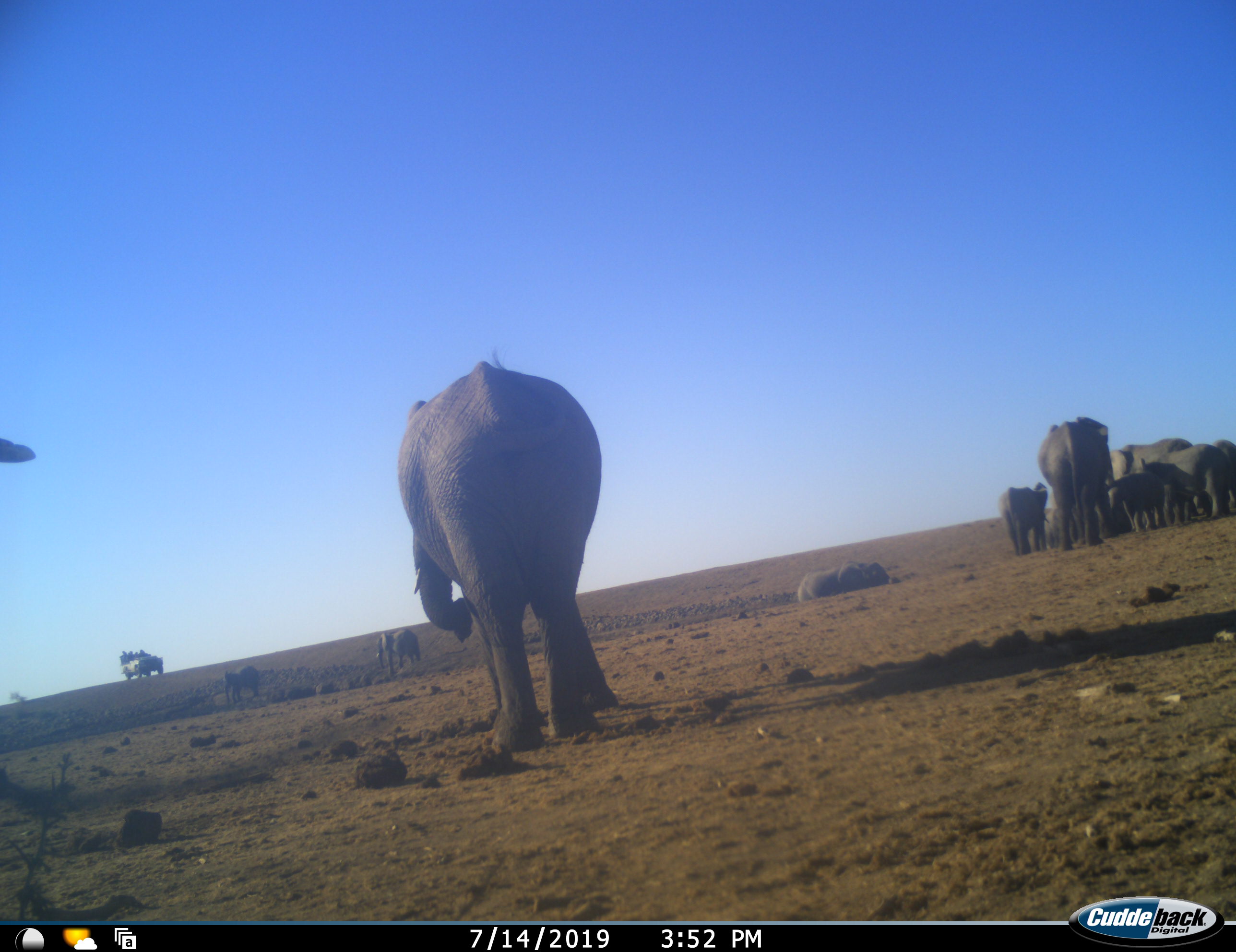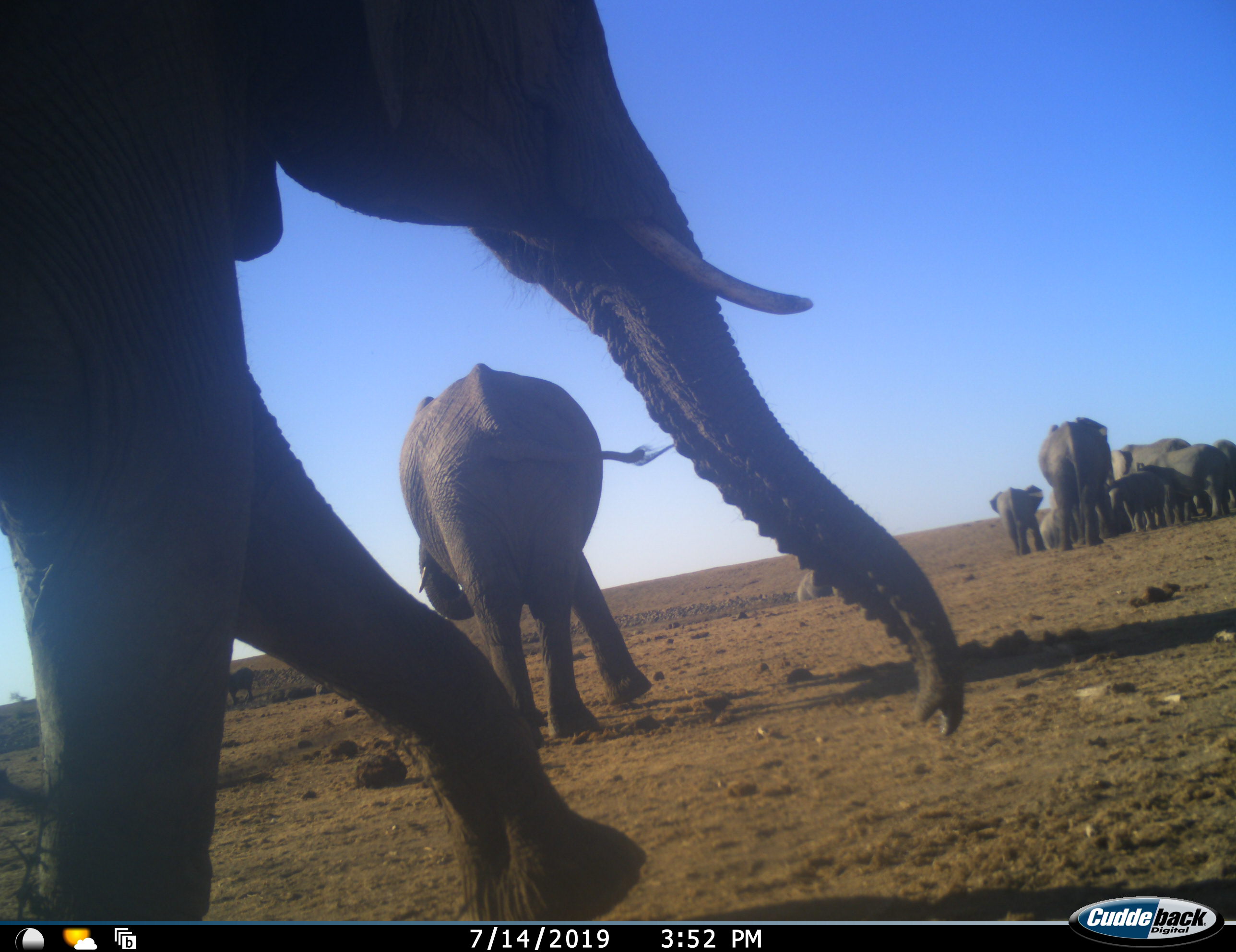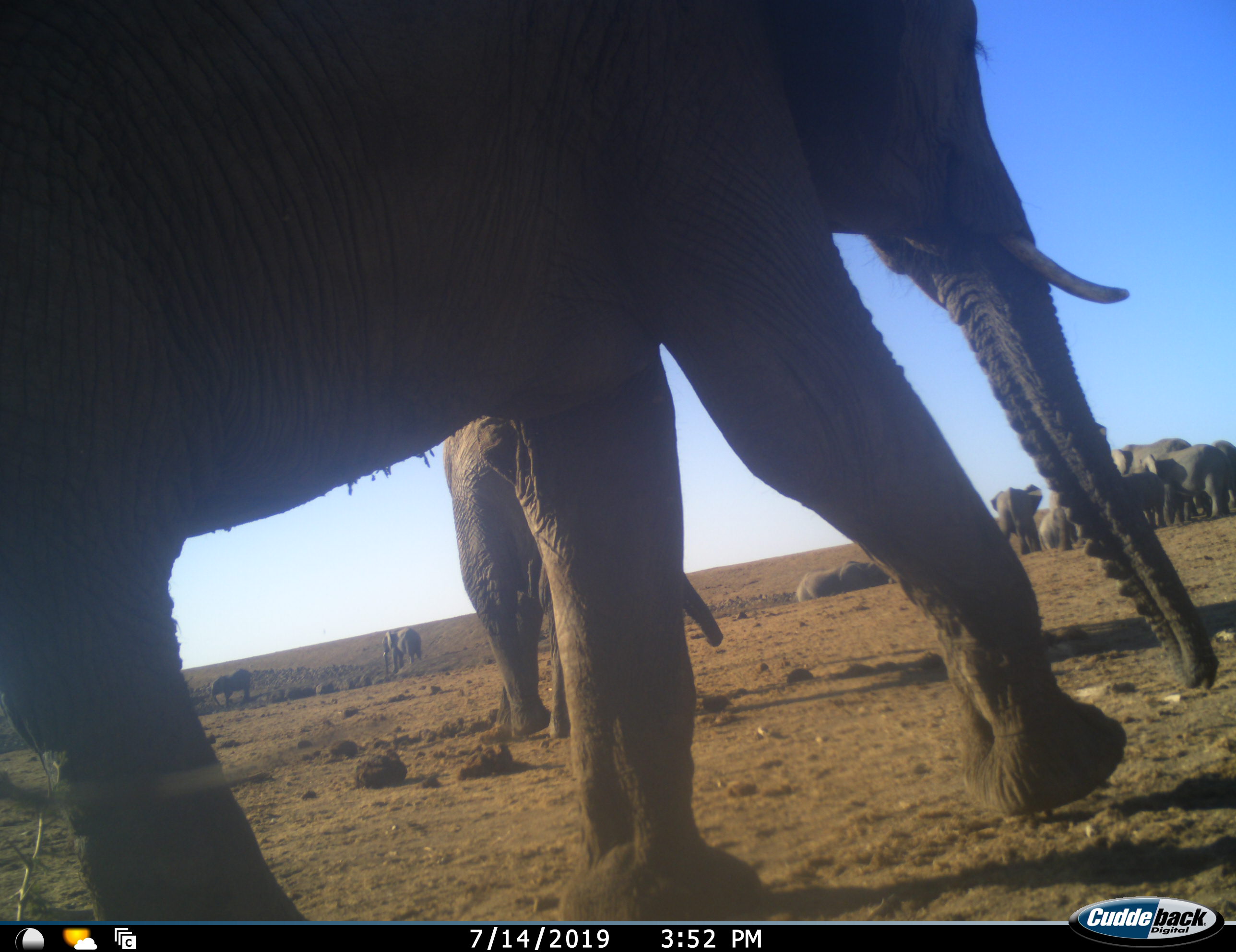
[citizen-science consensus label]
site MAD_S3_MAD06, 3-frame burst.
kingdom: Animalia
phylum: Chordata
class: Mammalia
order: Proboscidea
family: Elephantidae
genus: Loxodonta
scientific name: Loxodonta africana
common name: african bush elephant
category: elephant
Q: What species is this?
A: Elephant (african bush elephant) (Loxodonta africana).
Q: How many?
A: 11-50.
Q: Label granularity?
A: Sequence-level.